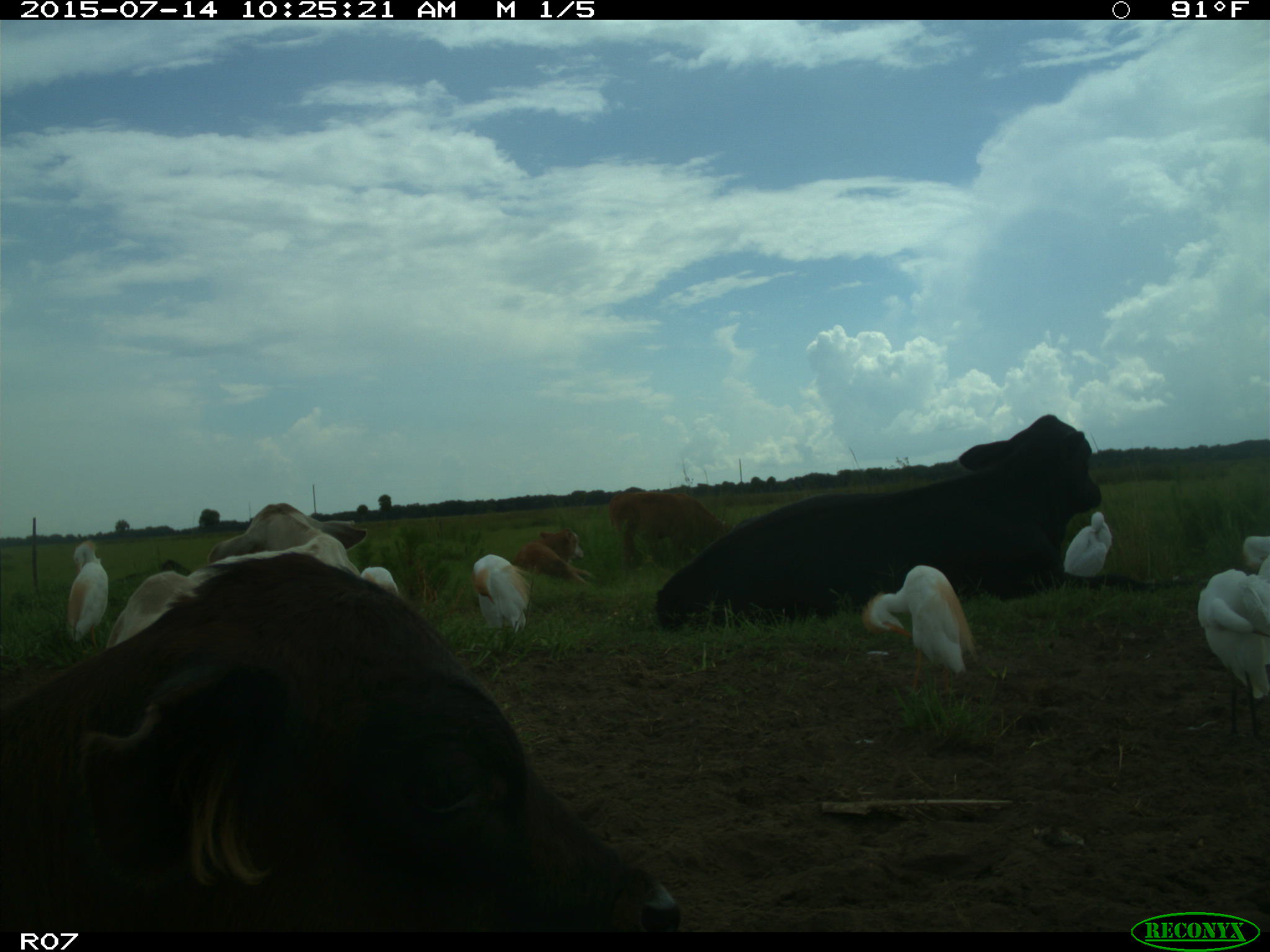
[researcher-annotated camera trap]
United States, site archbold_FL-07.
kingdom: Animalia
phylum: Chordata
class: Mammalia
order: Artiodactyla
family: Bovidae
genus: Bos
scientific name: Bos taurus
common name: domestic cow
Bos taurus (domestic cow).